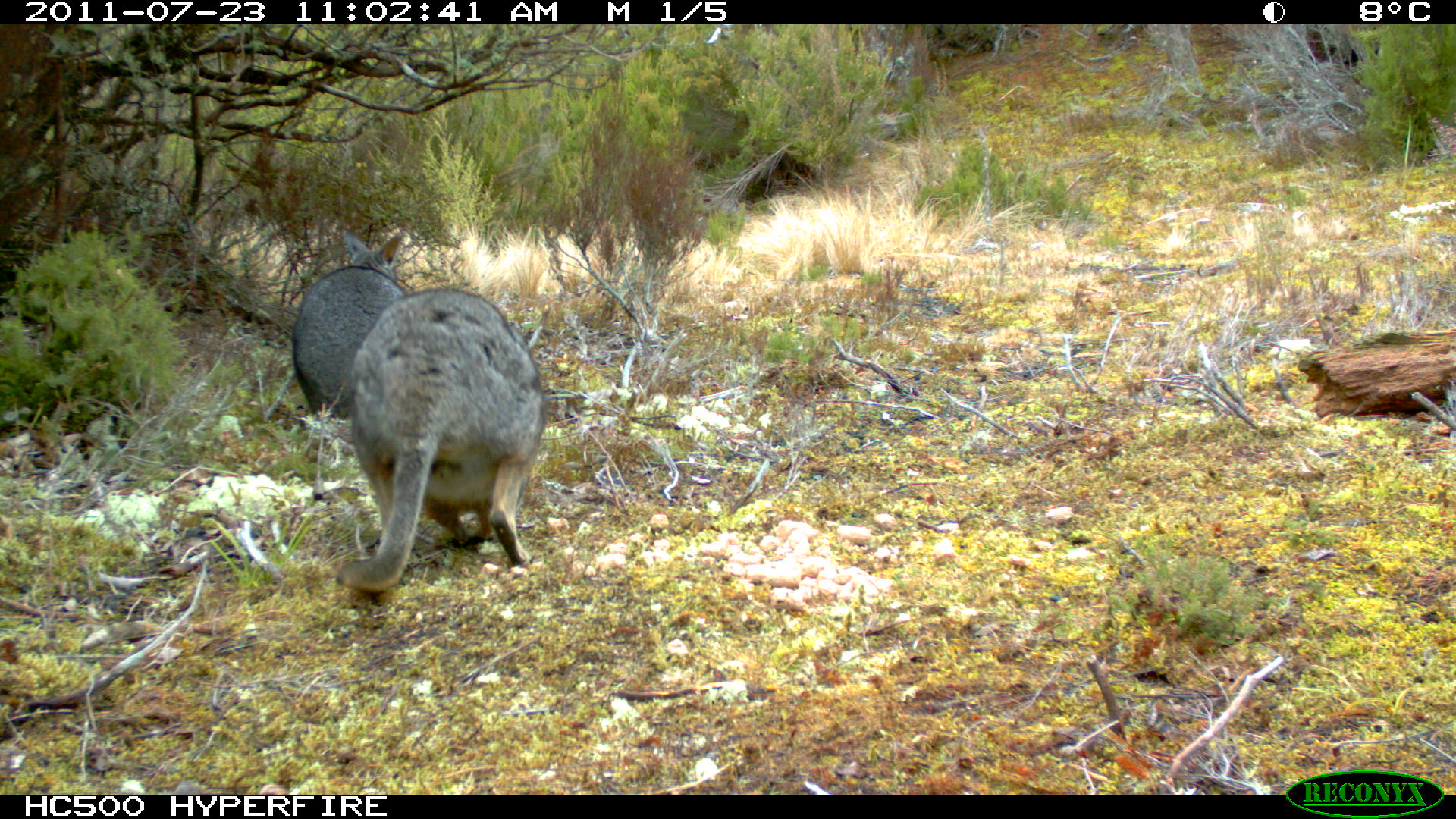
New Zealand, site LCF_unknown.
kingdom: Animalia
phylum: Chordata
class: Mammalia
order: Diprotodontia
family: Macropodidae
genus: Notamacropus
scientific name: Notamacropus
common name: wallaby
Wallaby (Notamacropus).